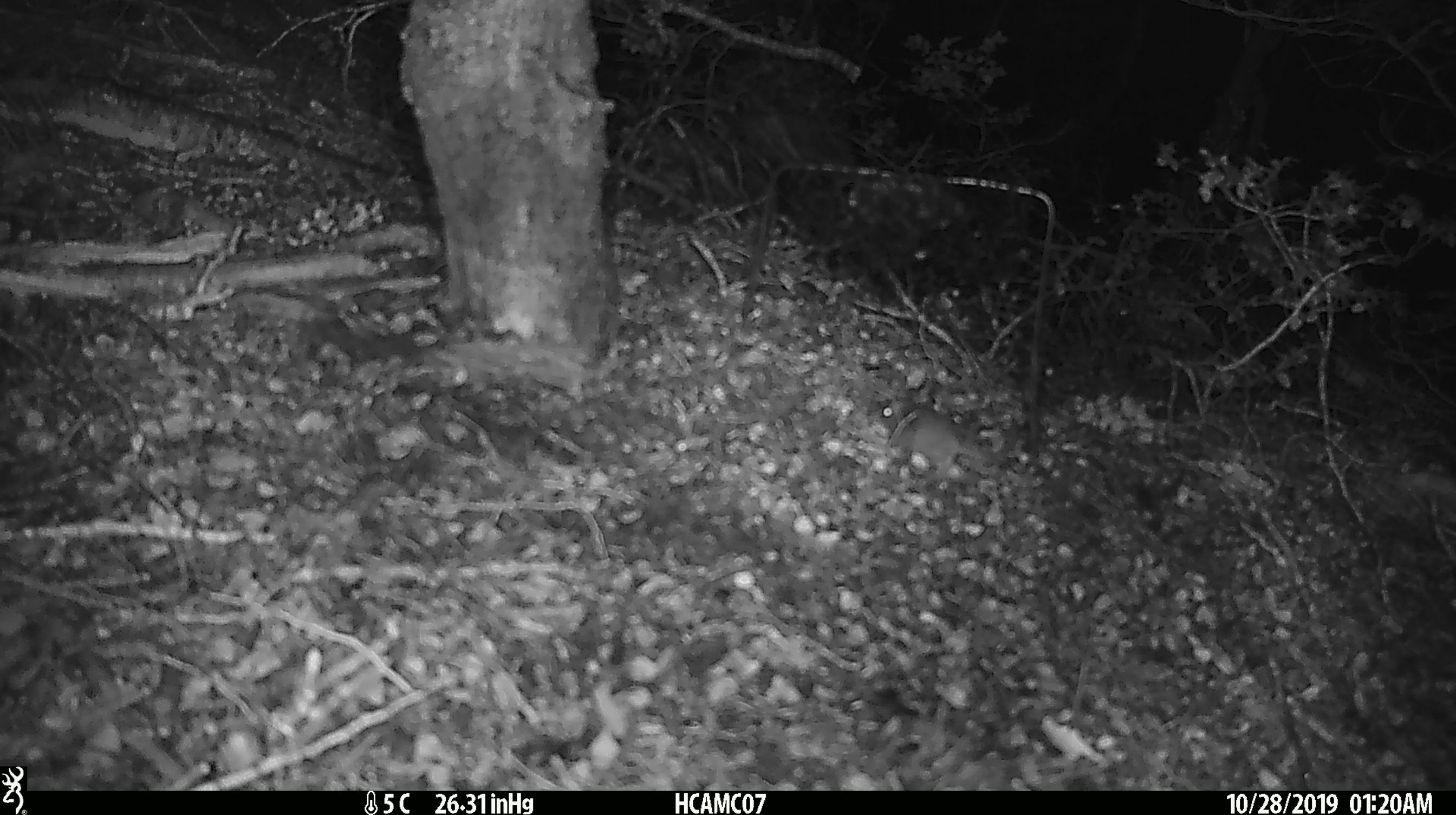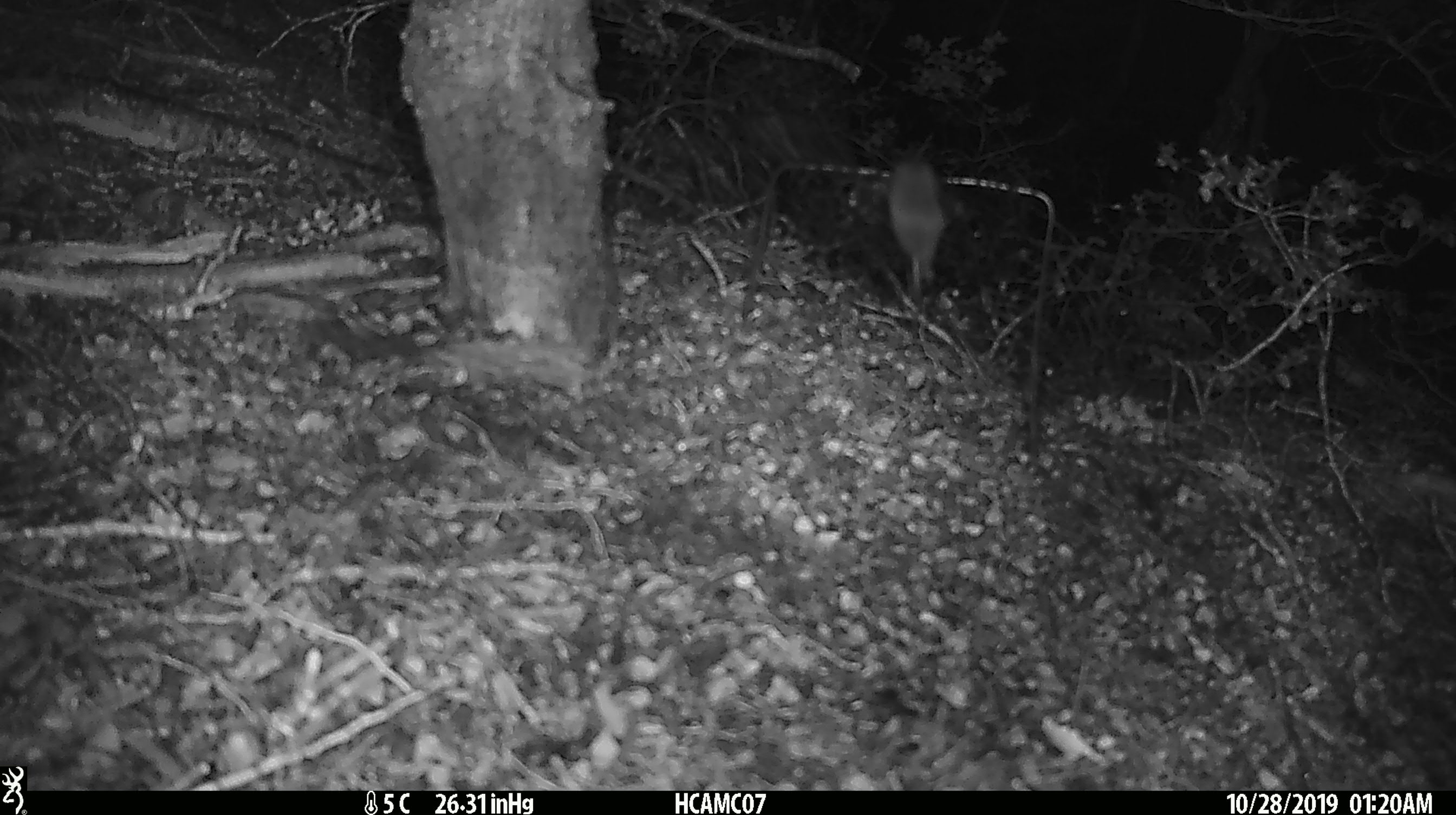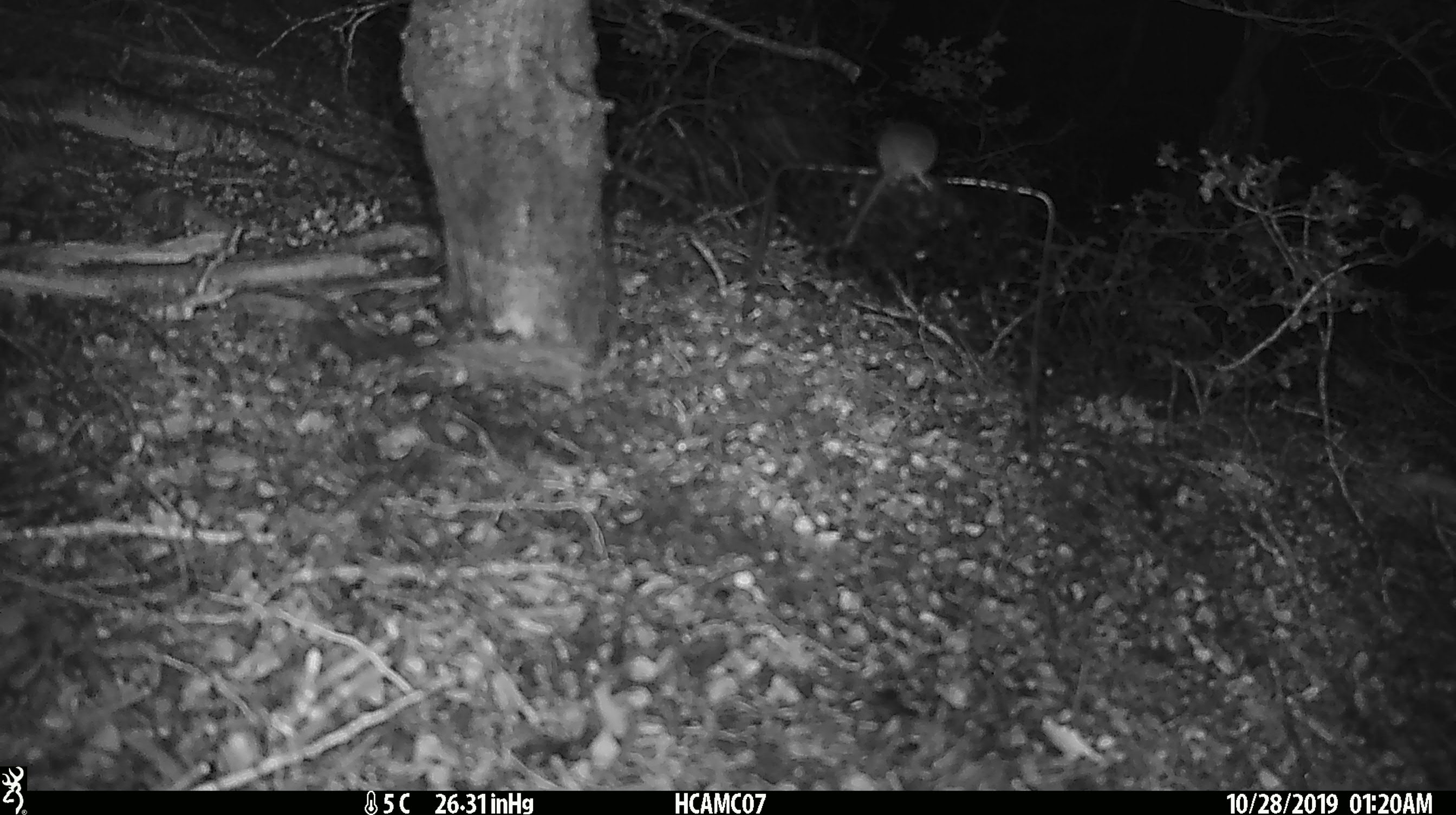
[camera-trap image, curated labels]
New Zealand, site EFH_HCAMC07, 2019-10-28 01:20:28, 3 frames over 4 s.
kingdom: Animalia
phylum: Chordata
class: Mammalia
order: Rodentia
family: Muridae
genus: Mus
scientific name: Mus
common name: mouse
Mouse (Mus).